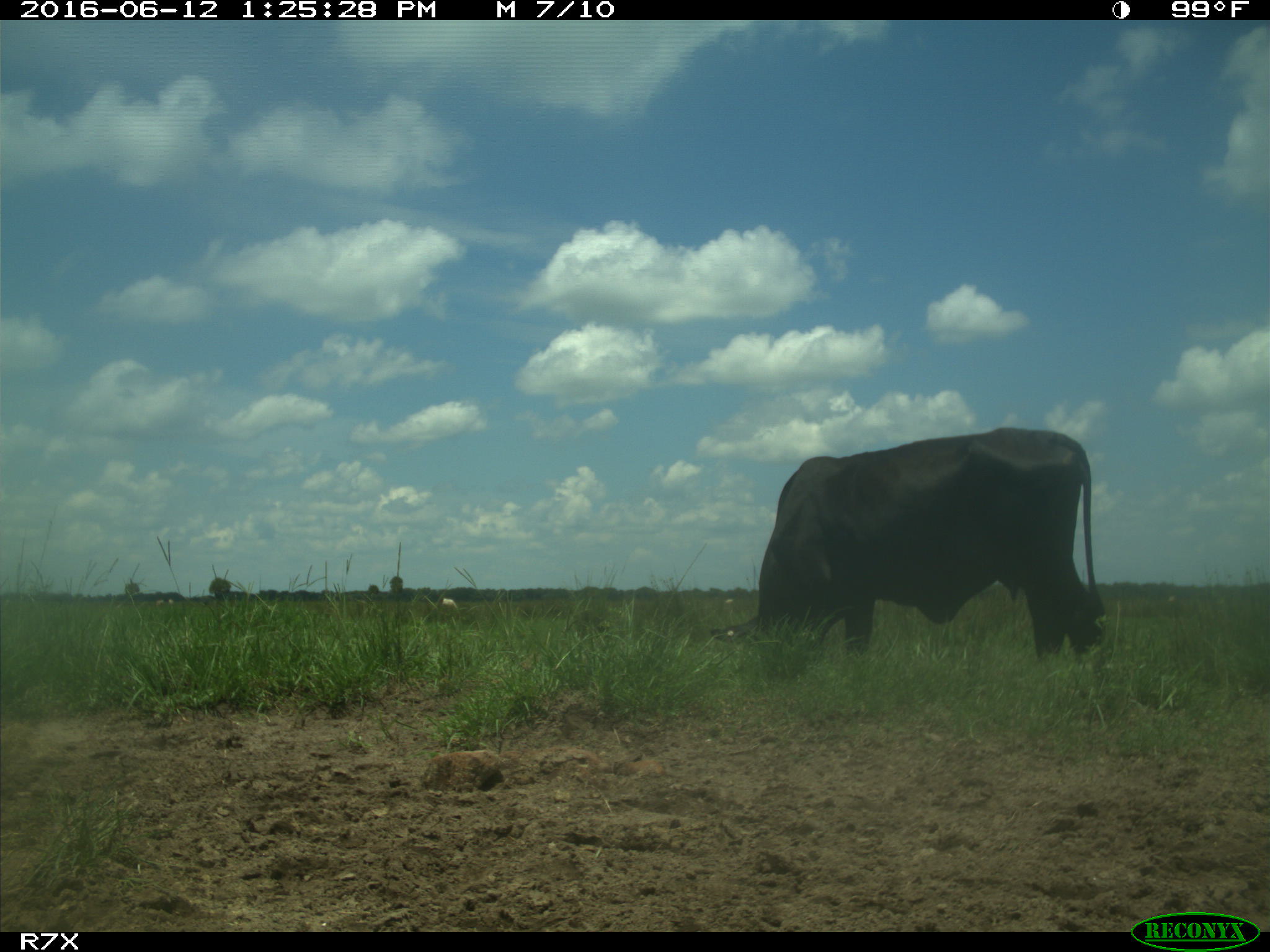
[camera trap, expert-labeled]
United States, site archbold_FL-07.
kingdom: Animalia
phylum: Chordata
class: Mammalia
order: Artiodactyla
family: Bovidae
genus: Bos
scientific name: Bos taurus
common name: domestic cow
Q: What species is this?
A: Bos taurus (domestic cow).